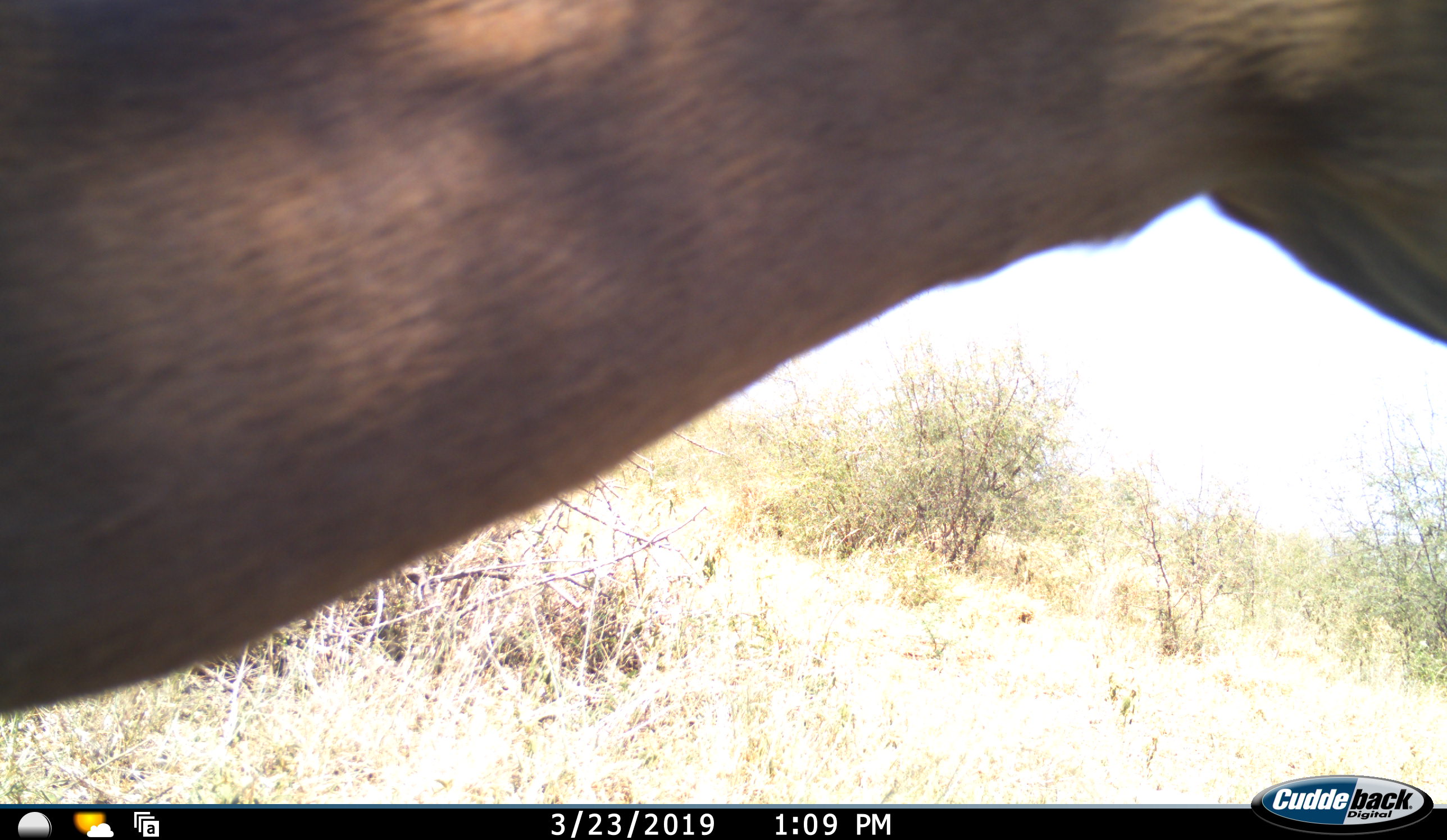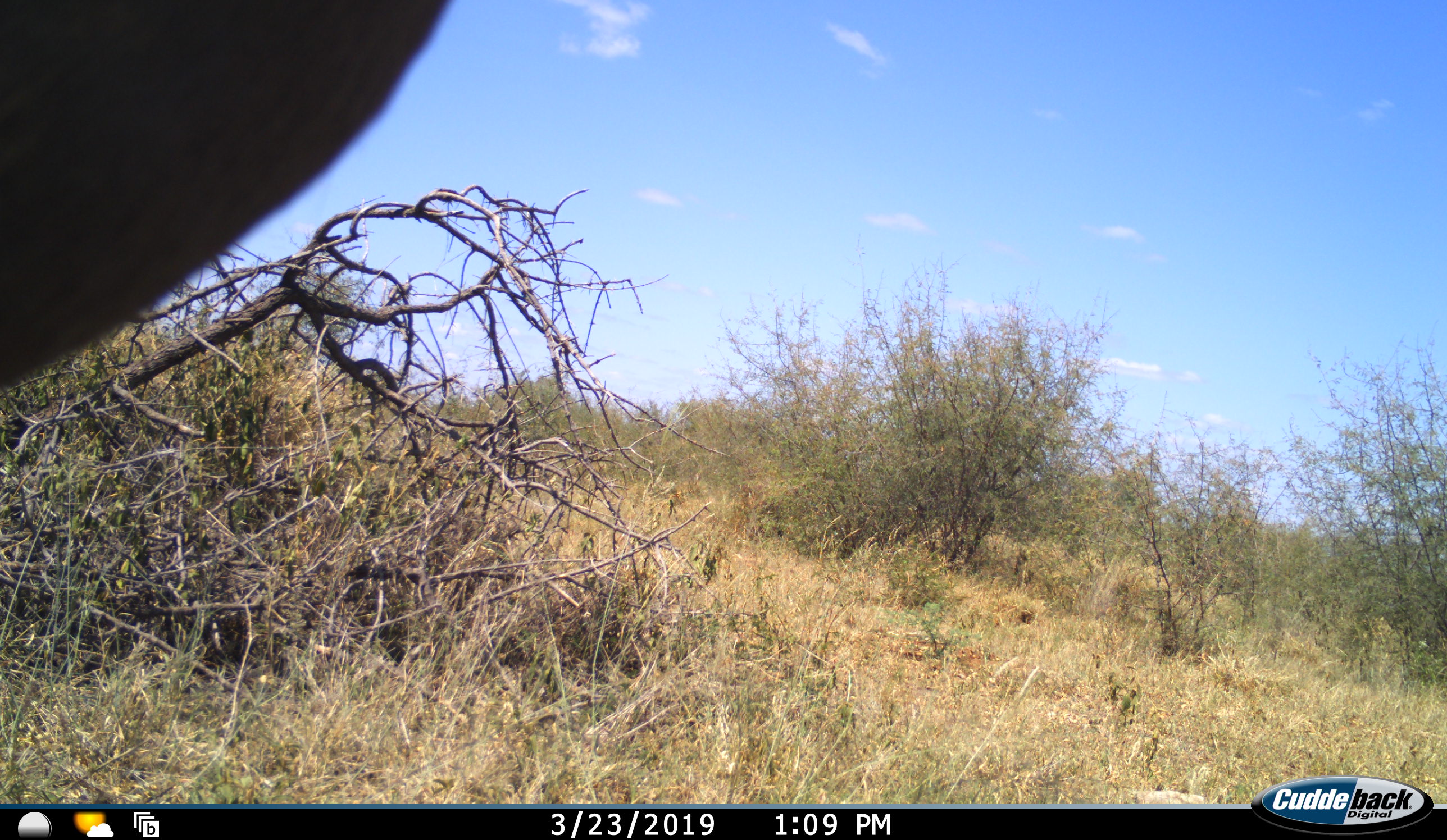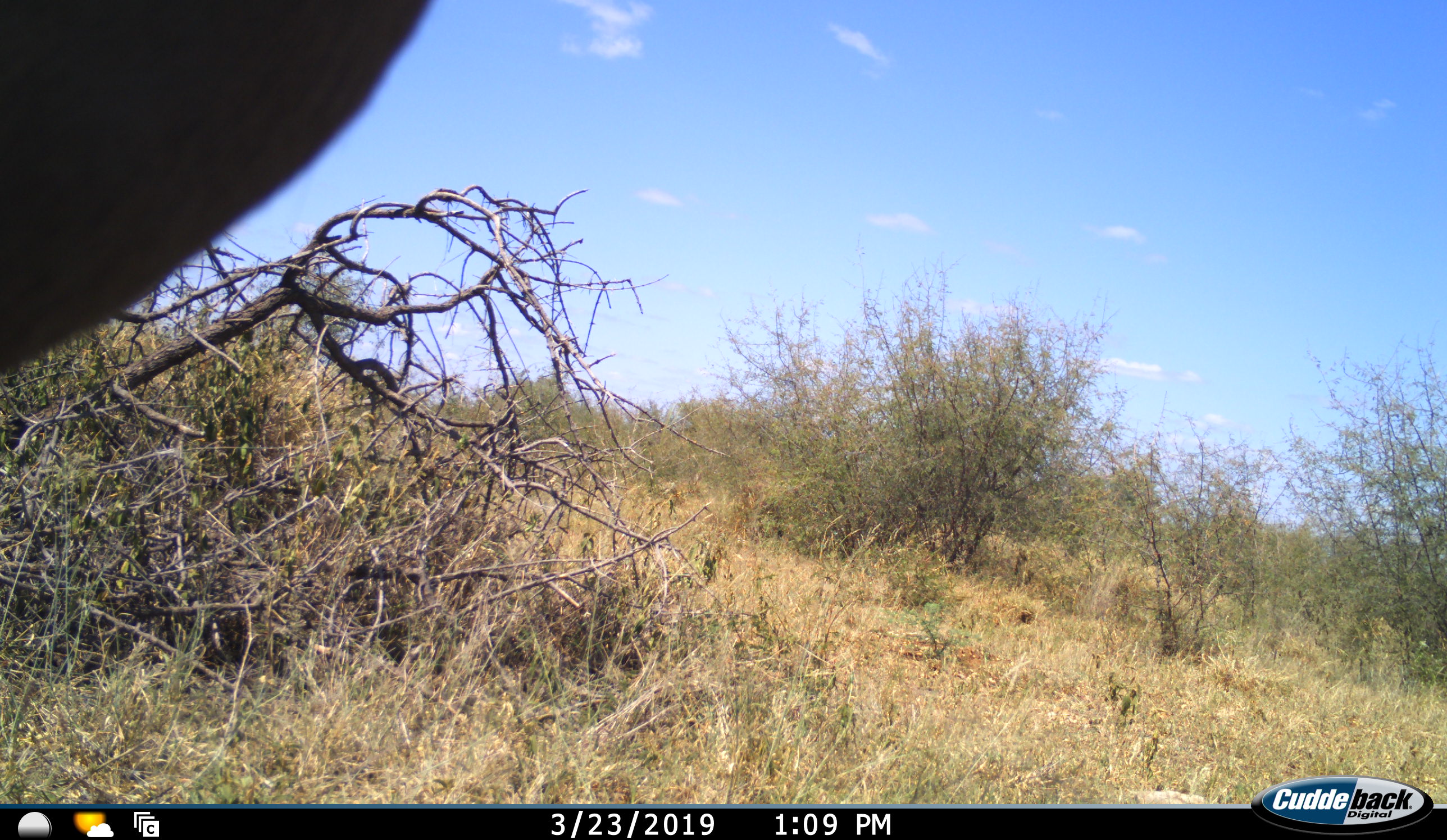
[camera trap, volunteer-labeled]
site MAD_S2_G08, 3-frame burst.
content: unidentified animal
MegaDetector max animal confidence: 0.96